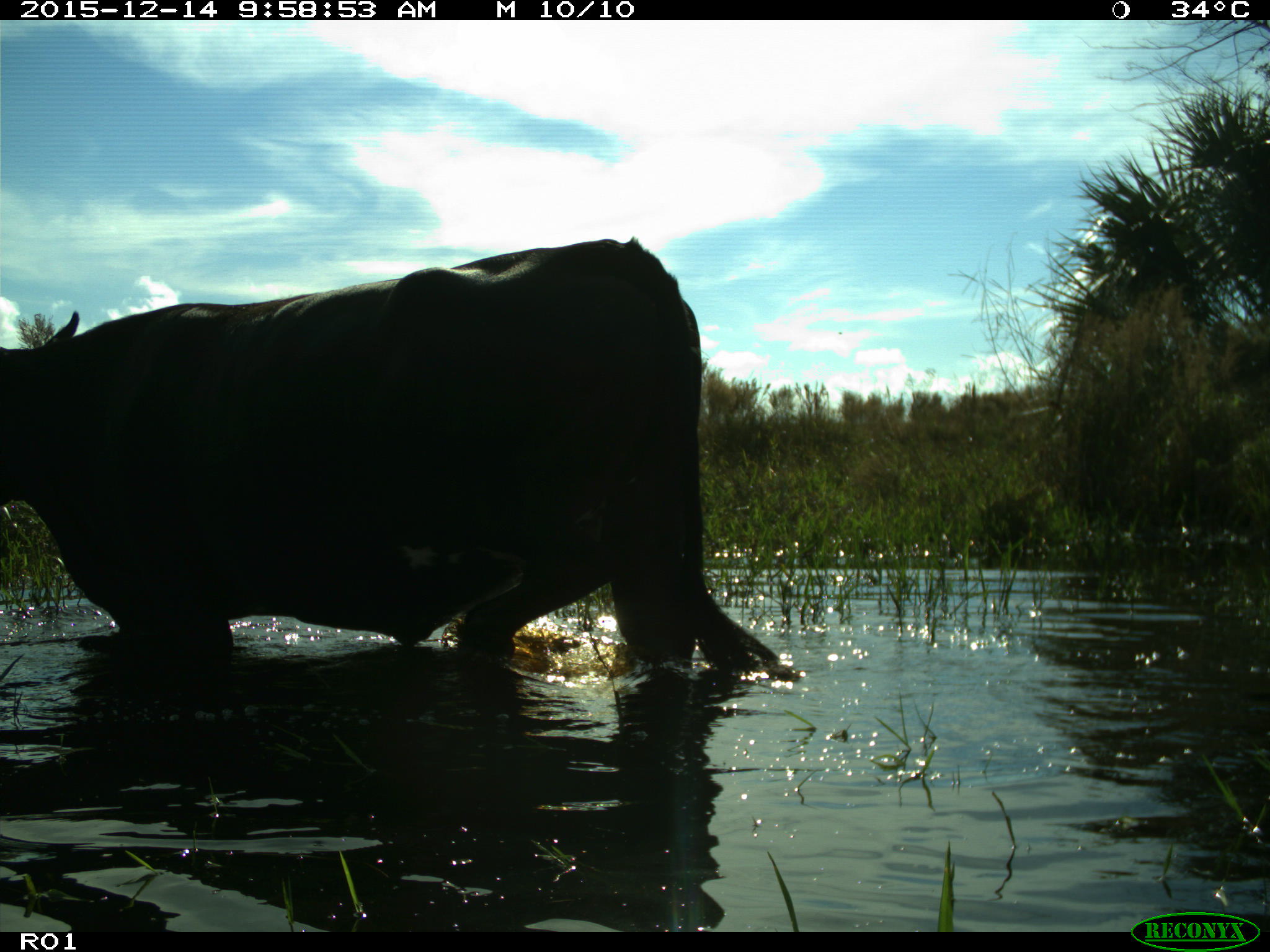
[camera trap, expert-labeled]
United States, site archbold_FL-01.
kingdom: Animalia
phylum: Chordata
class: Mammalia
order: Artiodactyla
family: Bovidae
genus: Bos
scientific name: Bos taurus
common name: domestic cow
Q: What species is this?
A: Bos taurus (domestic cow).